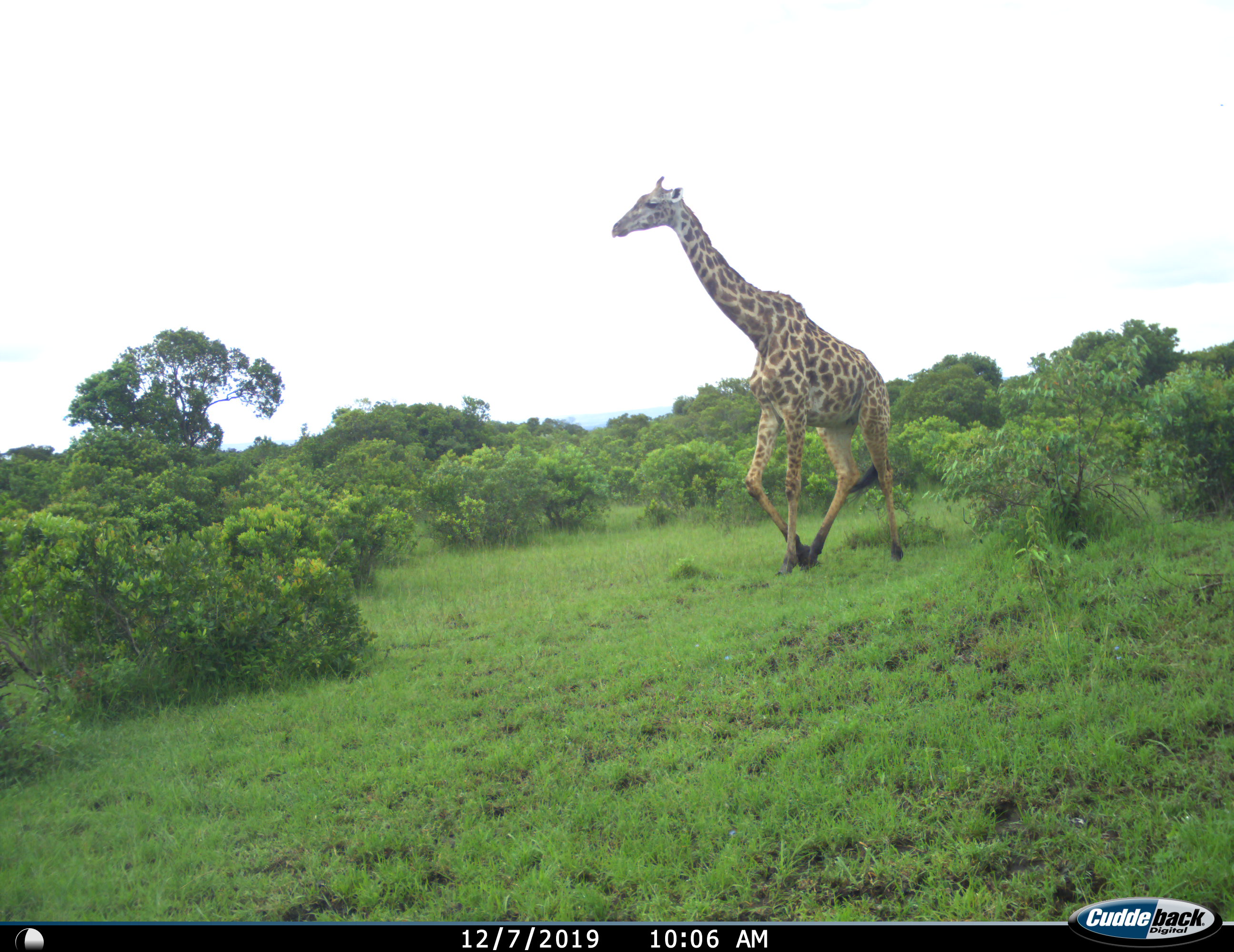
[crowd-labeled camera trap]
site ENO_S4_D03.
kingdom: Animalia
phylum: Chordata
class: Mammalia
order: Artiodactyla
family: Giraffidae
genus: Giraffa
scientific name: Giraffa camelopardalis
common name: giraffe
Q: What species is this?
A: Giraffe (Giraffa camelopardalis).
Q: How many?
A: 1.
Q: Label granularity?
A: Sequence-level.